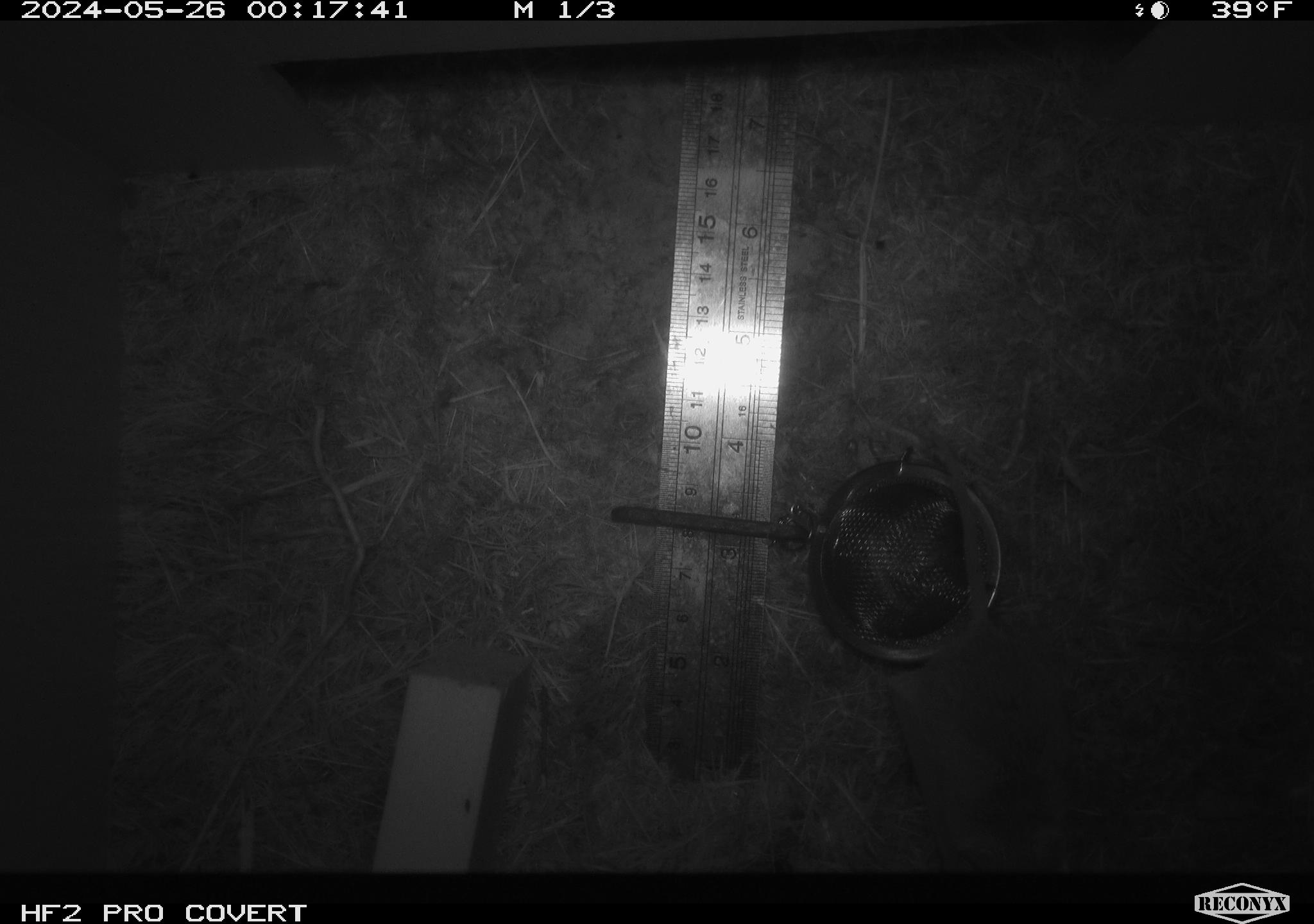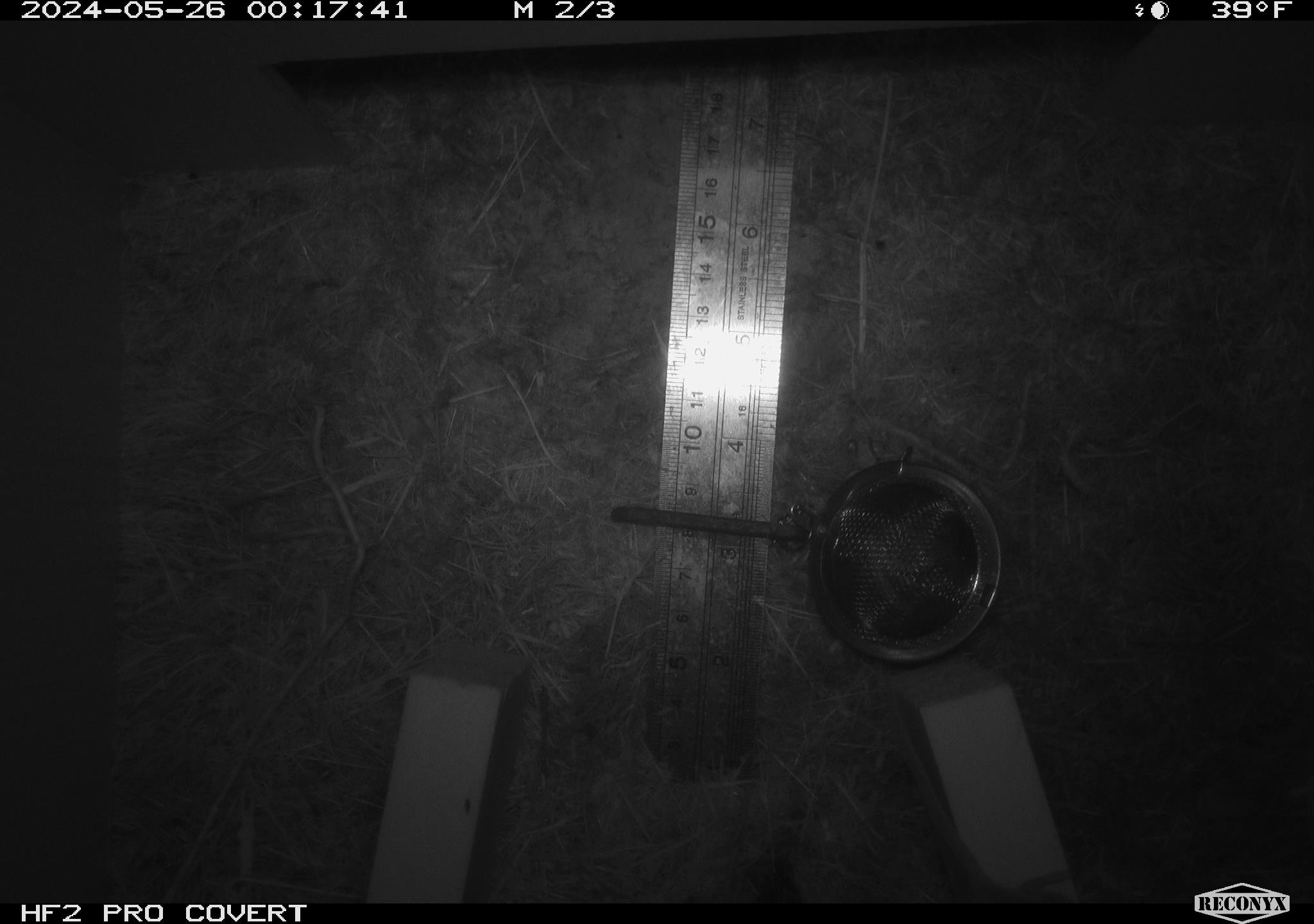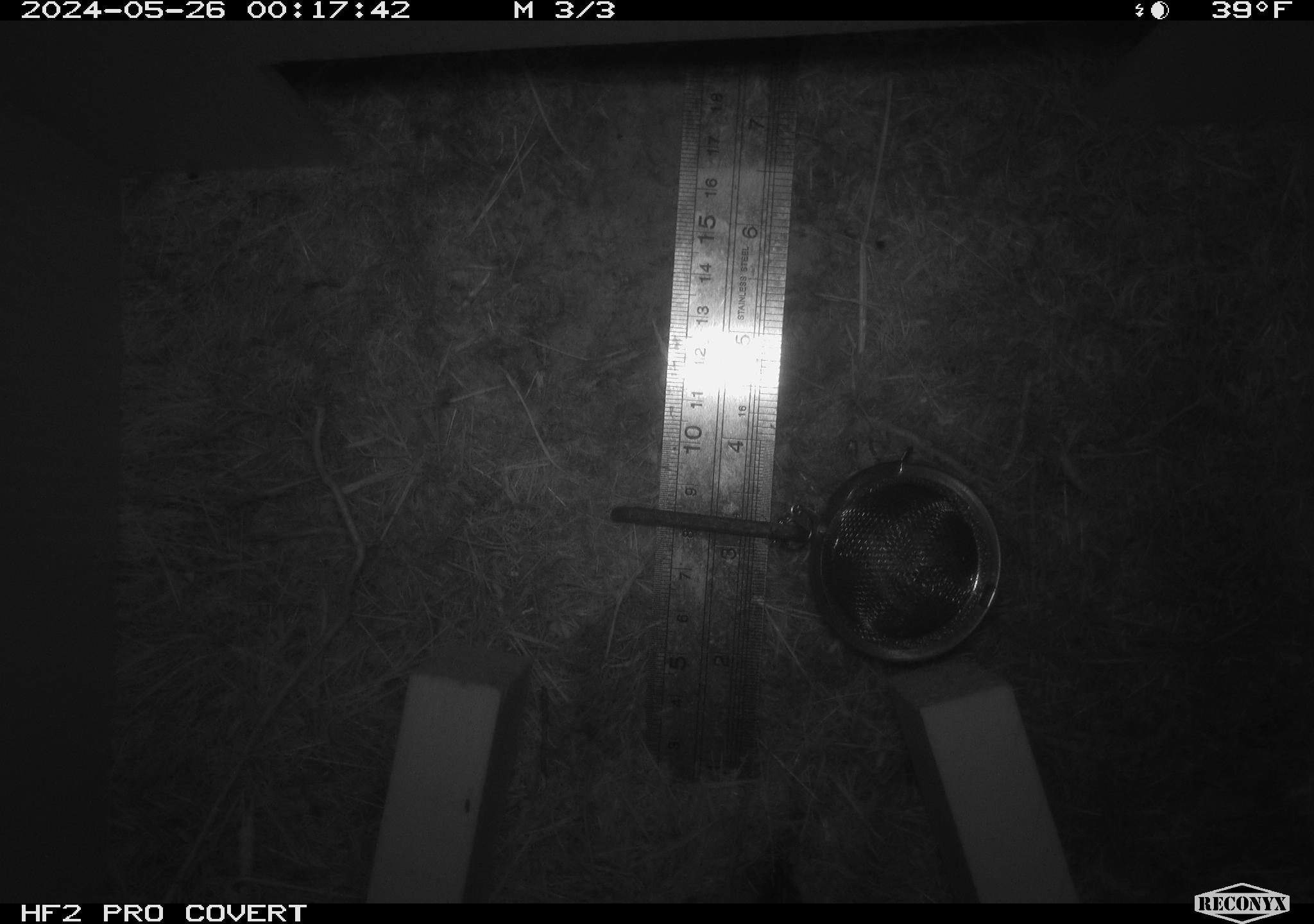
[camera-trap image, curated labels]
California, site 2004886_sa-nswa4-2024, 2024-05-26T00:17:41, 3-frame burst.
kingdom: Animalia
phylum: Chordata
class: Mammalia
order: Rodentia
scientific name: Rodentia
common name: rodent